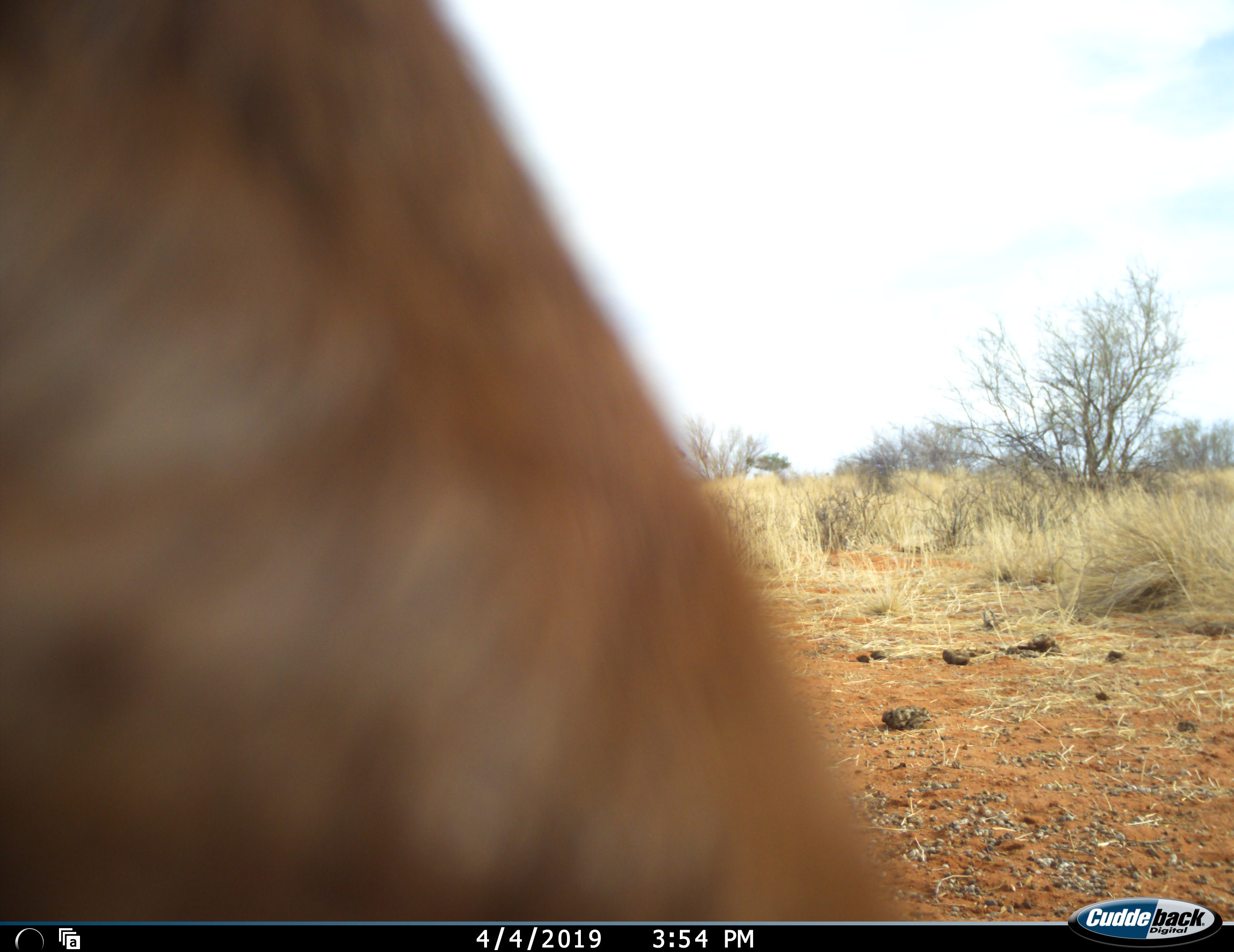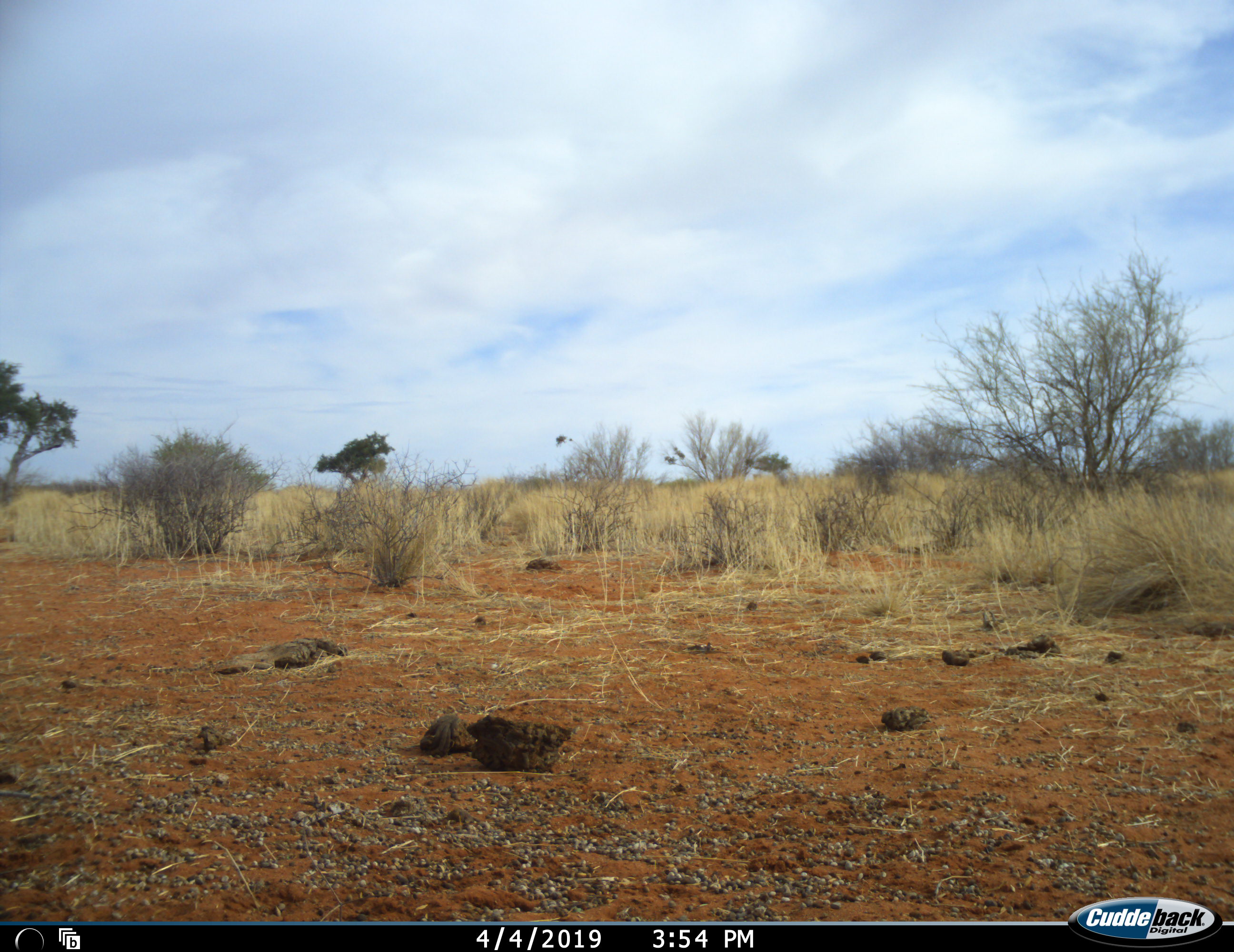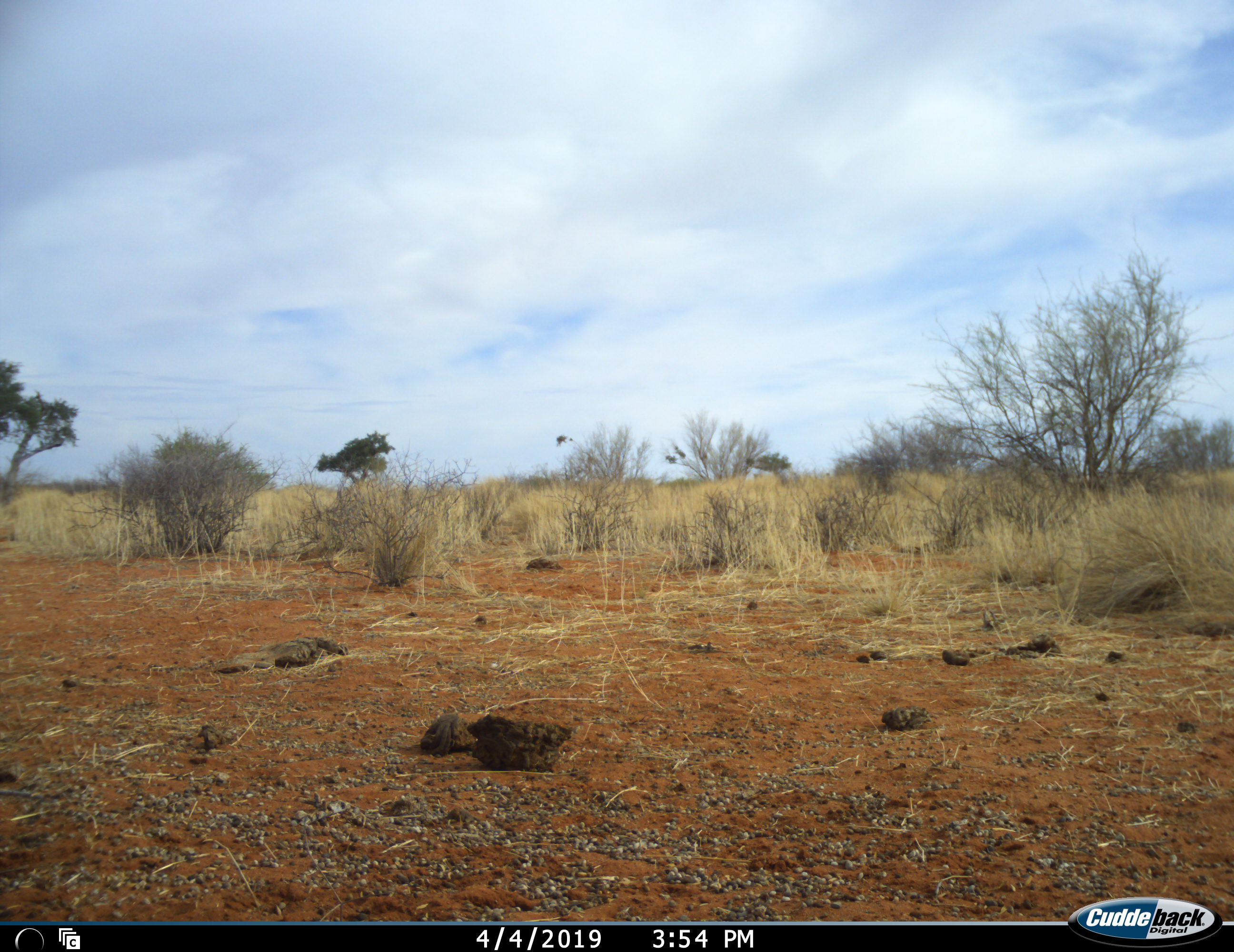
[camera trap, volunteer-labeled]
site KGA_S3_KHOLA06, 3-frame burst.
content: unidentified animal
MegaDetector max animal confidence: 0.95